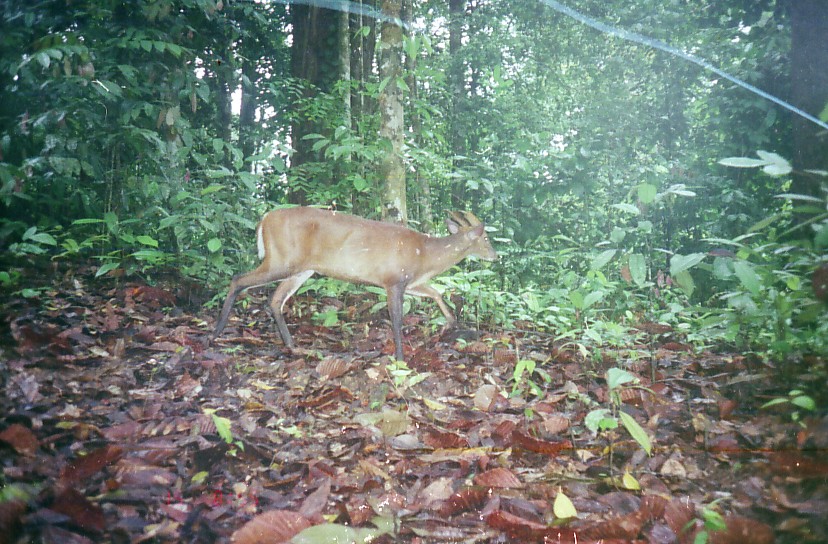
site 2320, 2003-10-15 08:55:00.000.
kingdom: Animalia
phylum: Chordata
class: Mammalia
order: Artiodactyla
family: Cervidae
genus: Muntiacus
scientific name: Muntiacus muntjak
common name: southern red muntjac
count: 1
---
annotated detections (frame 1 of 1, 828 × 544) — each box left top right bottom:
muntiacus muntjak: 207 208 501 361